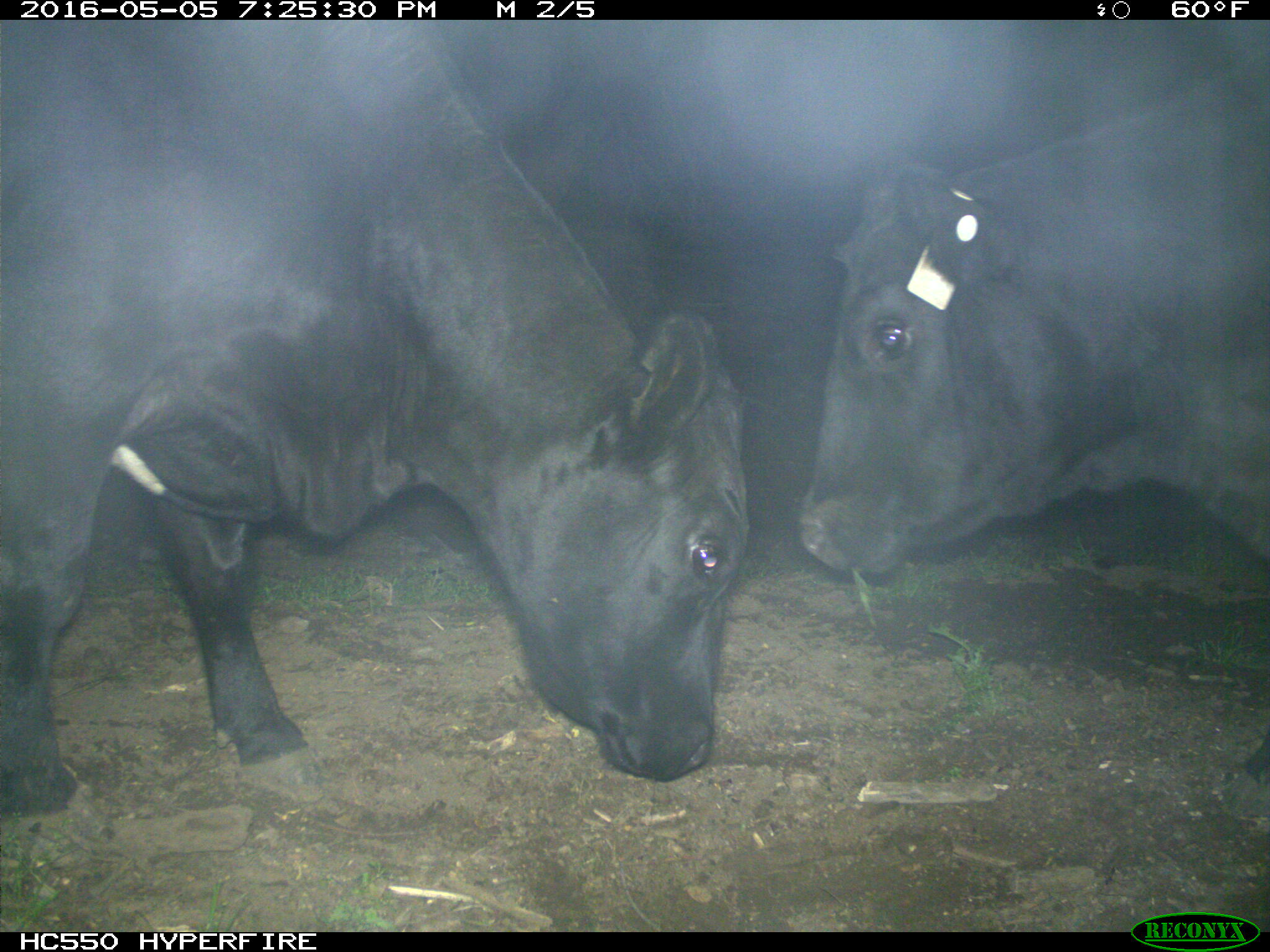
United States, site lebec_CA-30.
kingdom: Animalia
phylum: Chordata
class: Mammalia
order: Artiodactyla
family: Bovidae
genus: Bos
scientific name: Bos taurus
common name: domestic cow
Bos taurus (domestic cow).